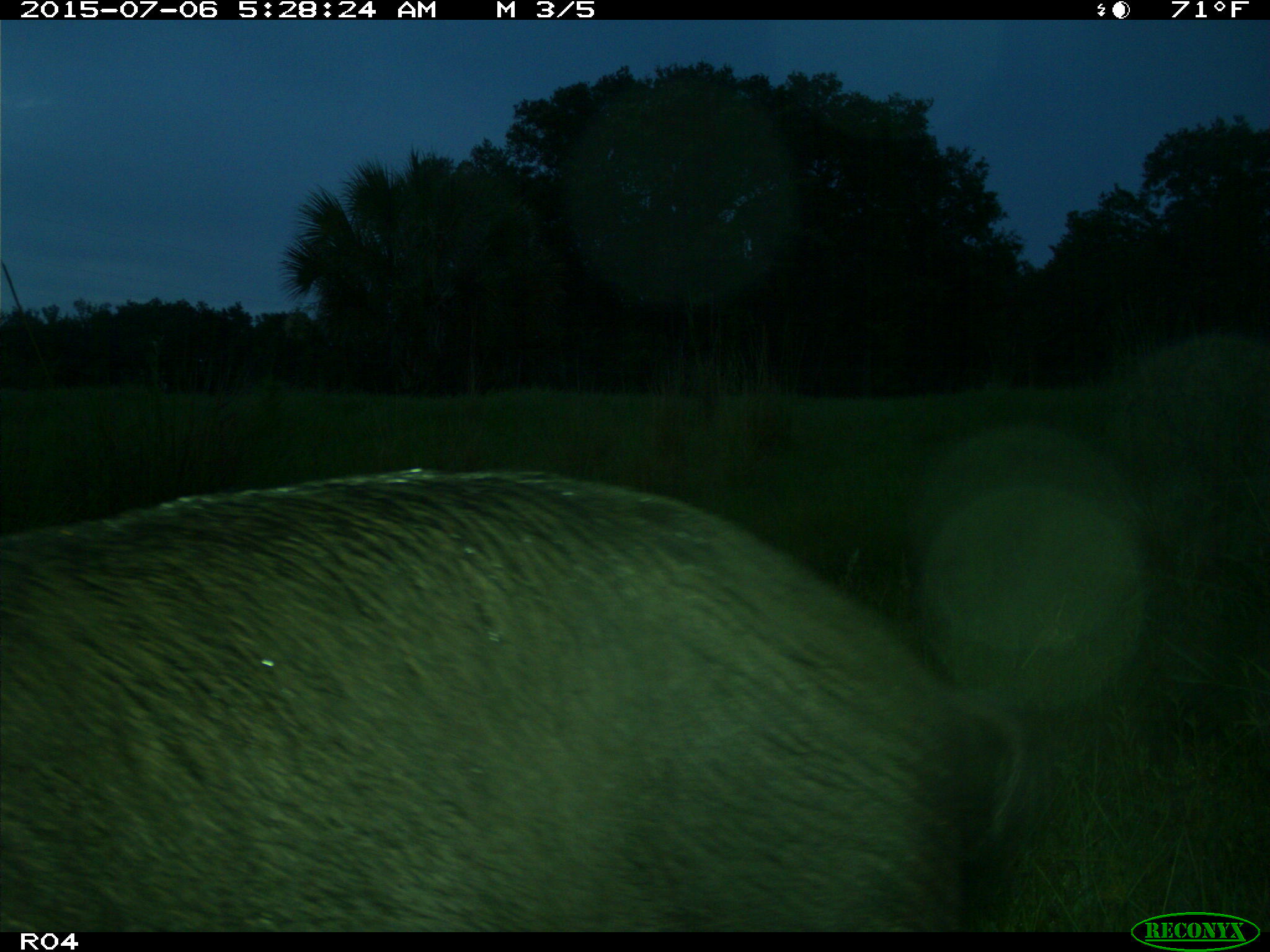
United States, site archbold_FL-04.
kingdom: Animalia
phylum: Chordata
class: Mammalia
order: Artiodactyla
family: Suidae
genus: Sus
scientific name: Sus scrofa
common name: wild boar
Sus scrofa (wild boar).